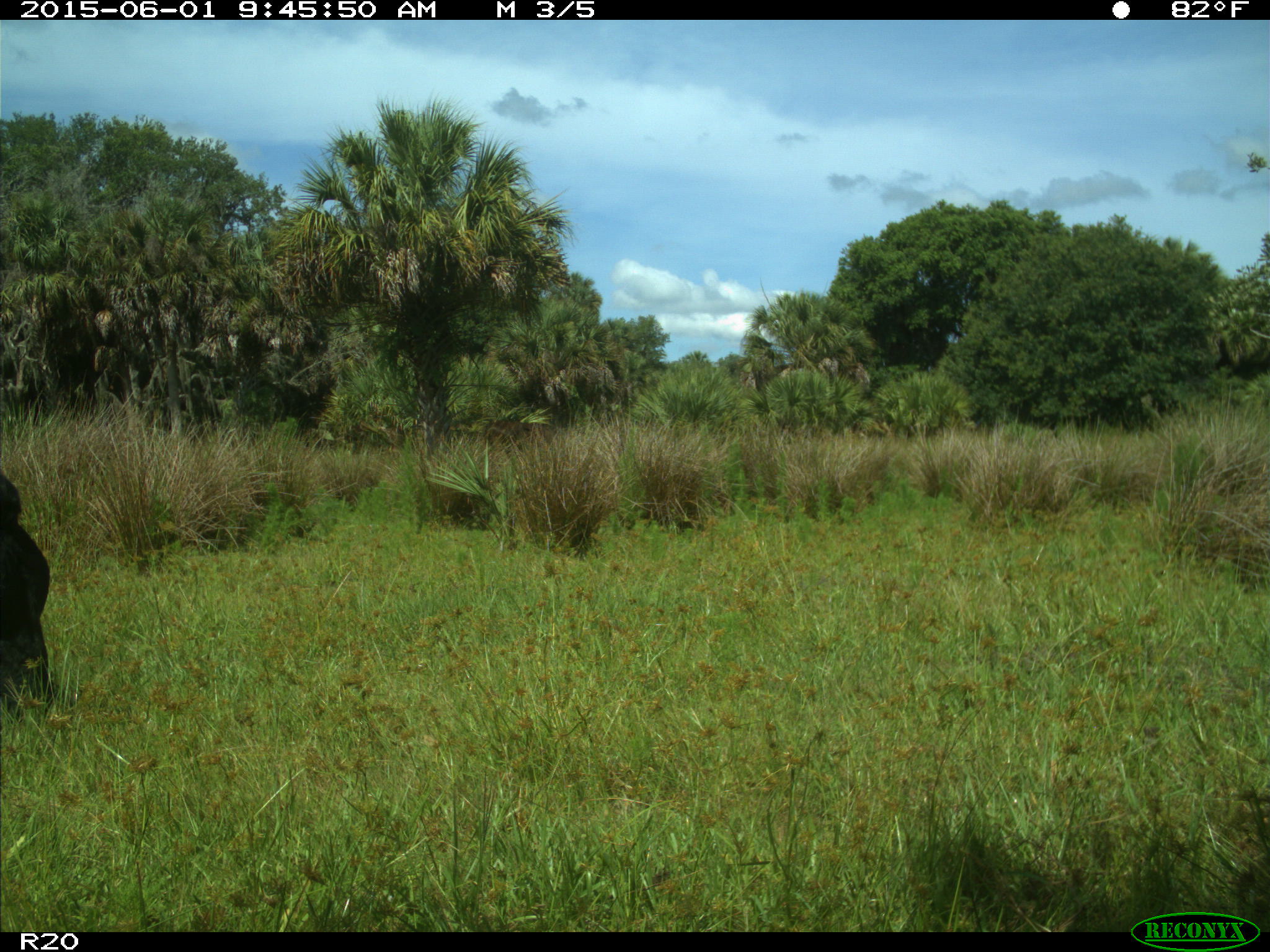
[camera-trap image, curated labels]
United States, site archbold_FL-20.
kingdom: Animalia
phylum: Chordata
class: Mammalia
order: Artiodactyla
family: Bovidae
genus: Bos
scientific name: Bos taurus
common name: domestic cow